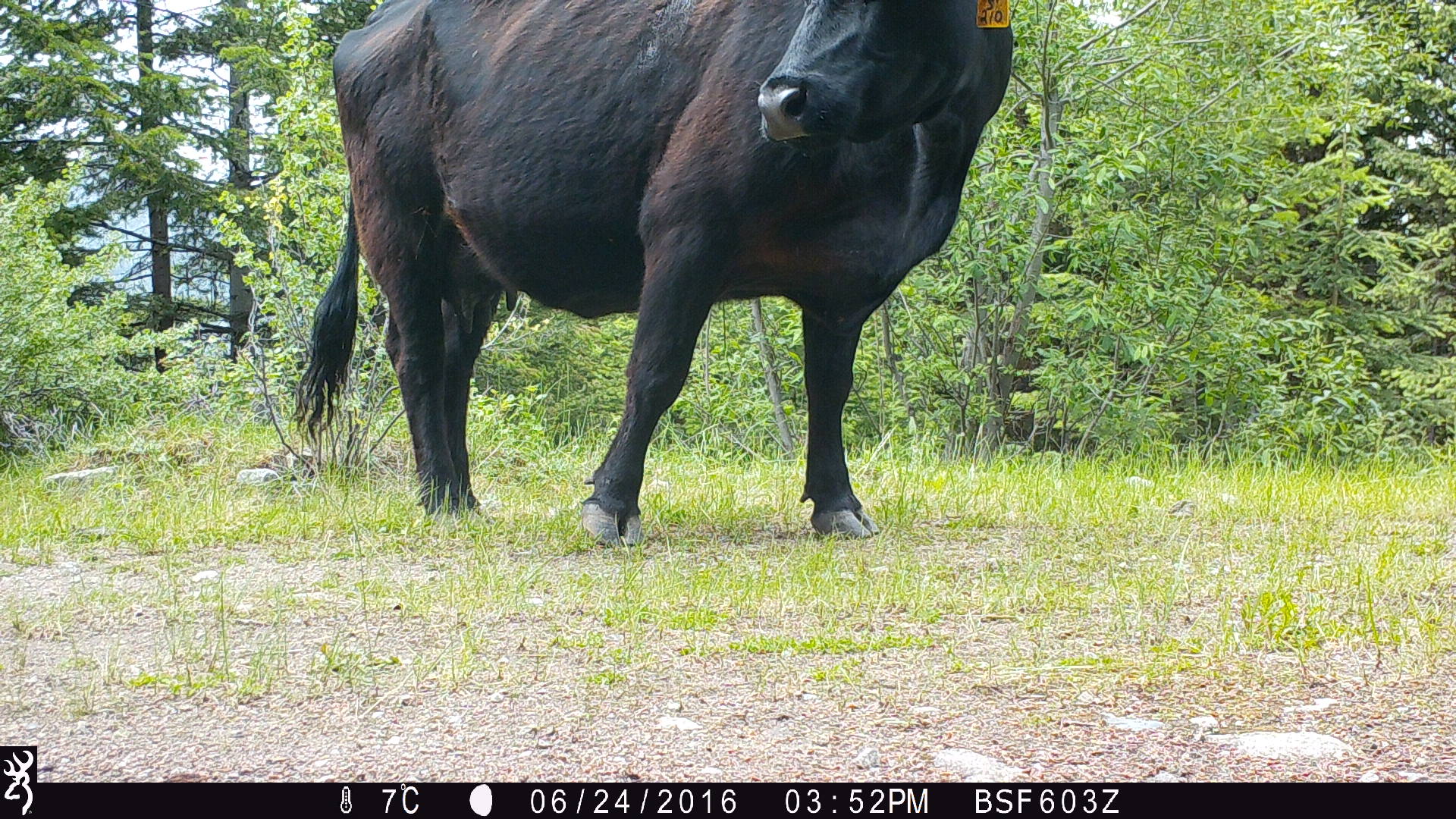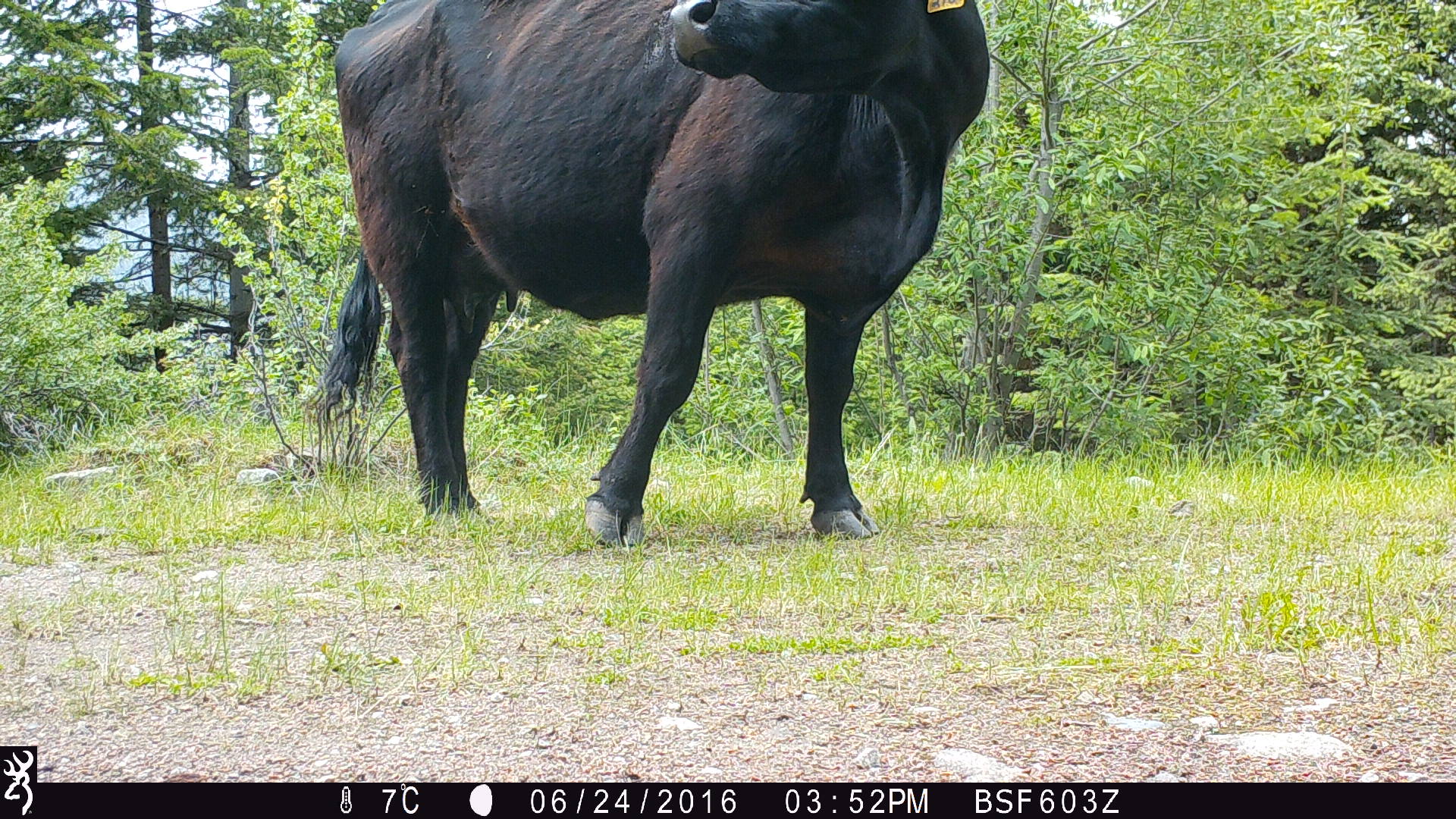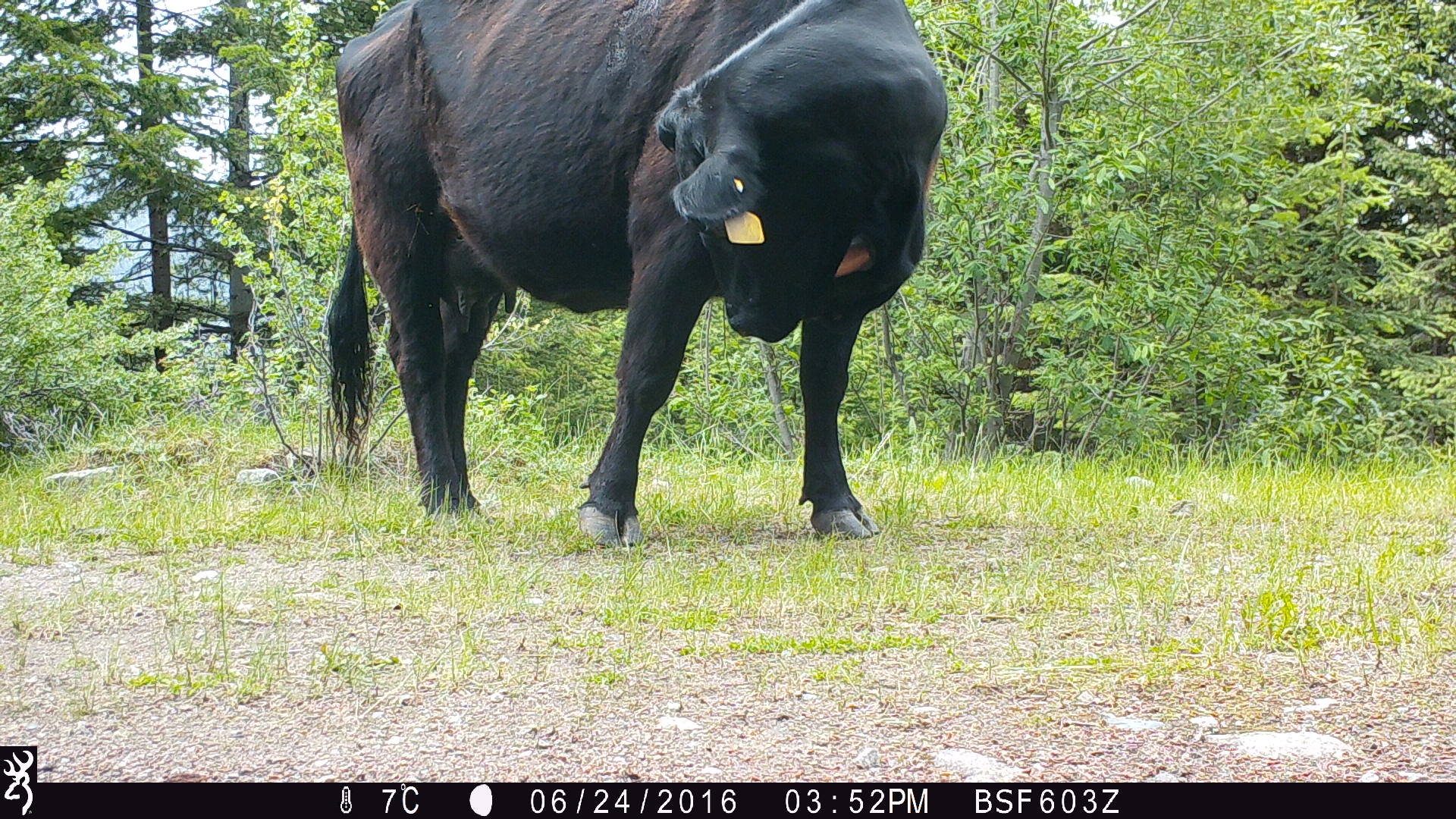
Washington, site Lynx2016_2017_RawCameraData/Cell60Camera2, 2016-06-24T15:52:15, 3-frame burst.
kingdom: Animalia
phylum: Chordata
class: Mammalia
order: Artiodactyla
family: Bovidae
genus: Bos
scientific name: Bos taurus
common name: domestic cattle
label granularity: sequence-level